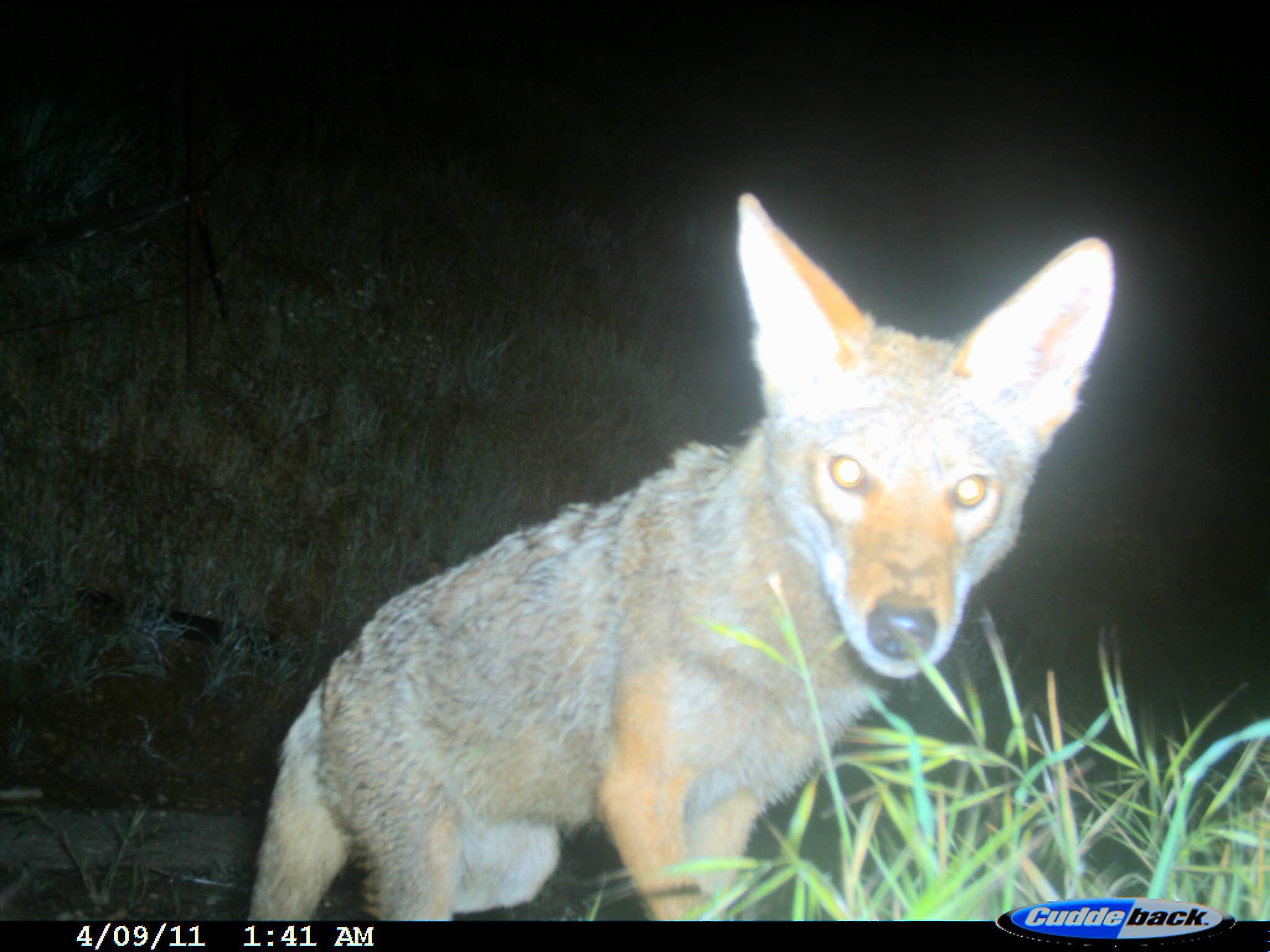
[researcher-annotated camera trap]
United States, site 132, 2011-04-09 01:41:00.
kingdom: Animalia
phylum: Chordata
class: Mammalia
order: Carnivora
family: Canidae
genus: Canis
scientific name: Canis latrans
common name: coyote